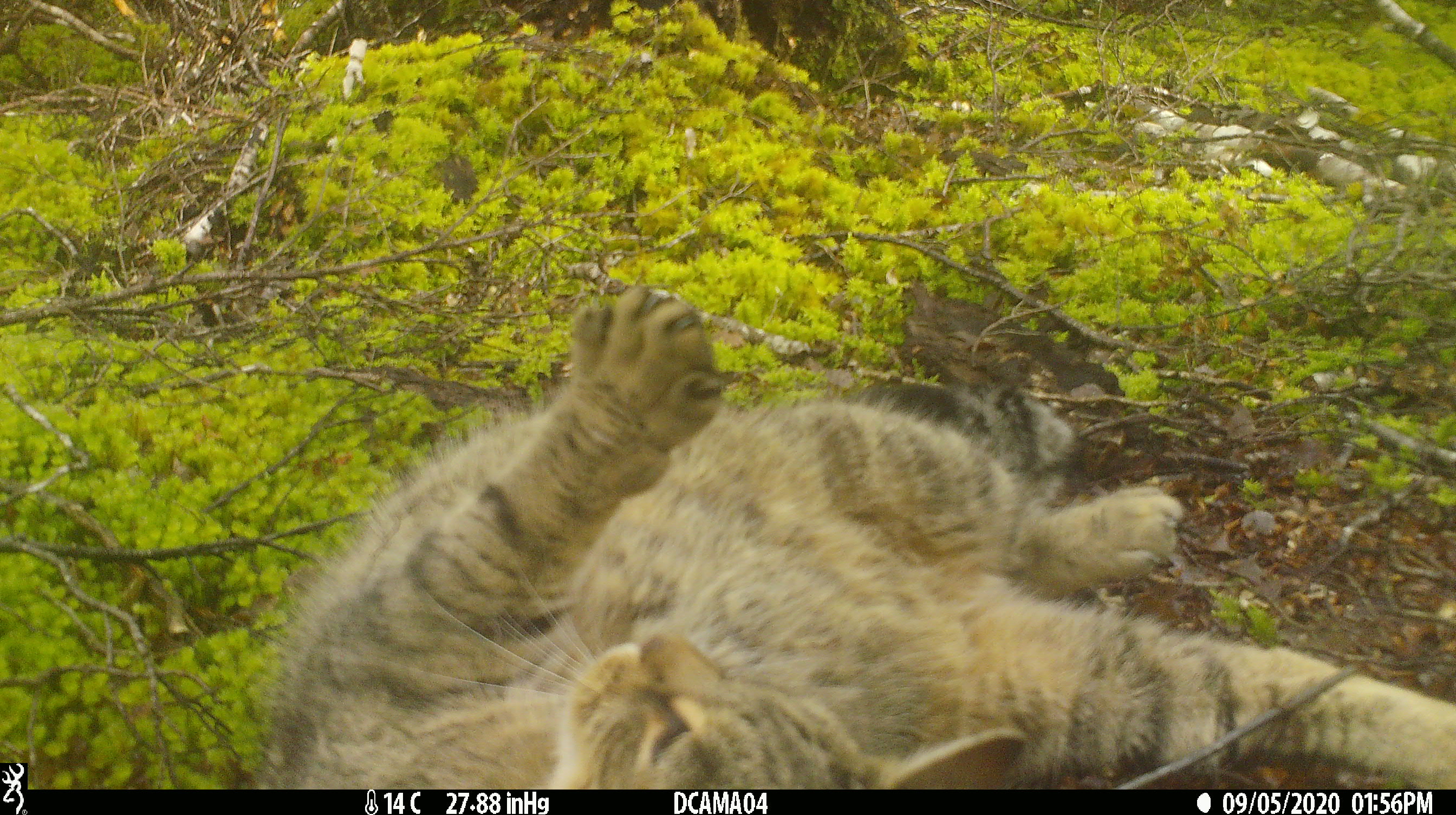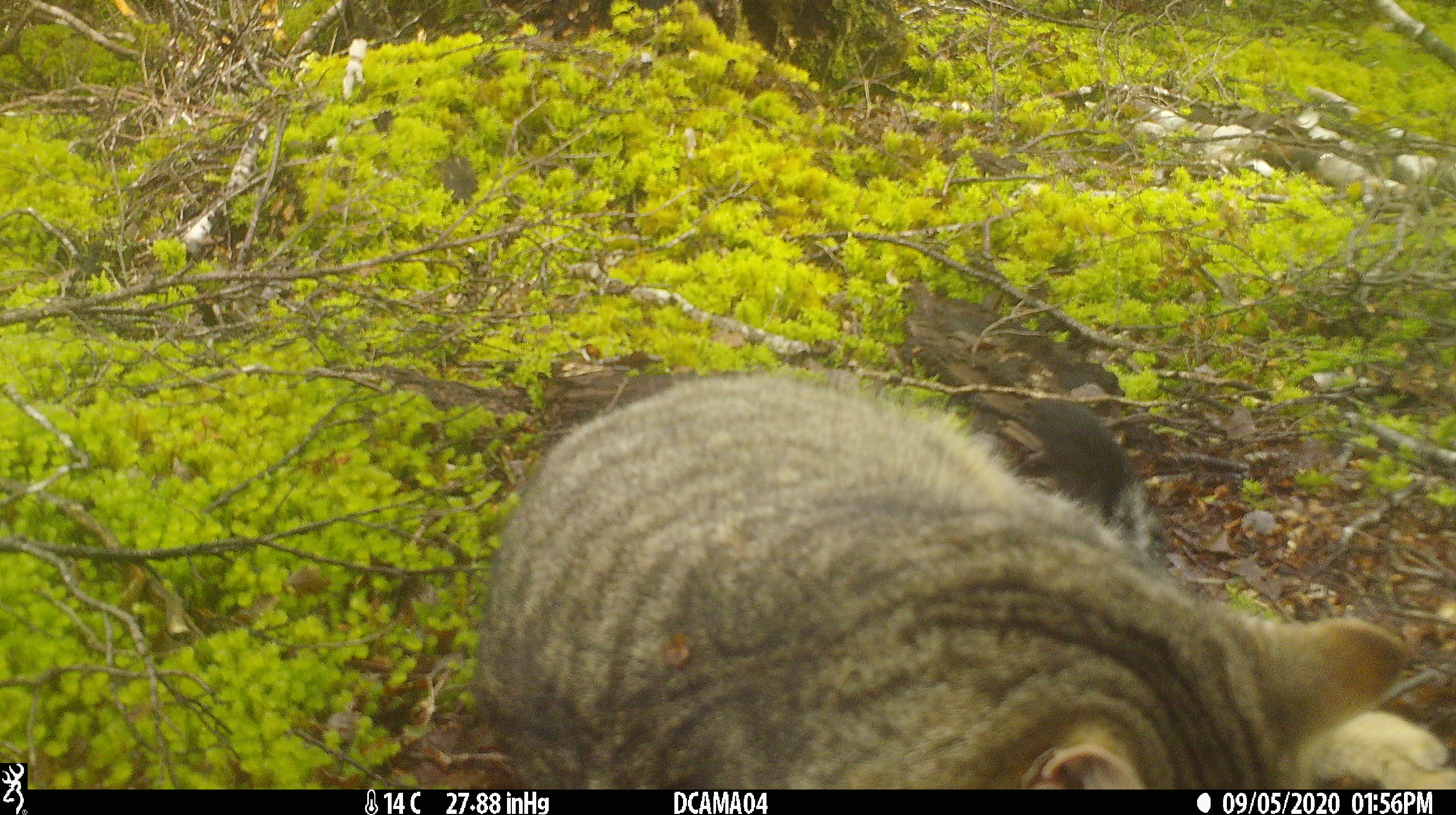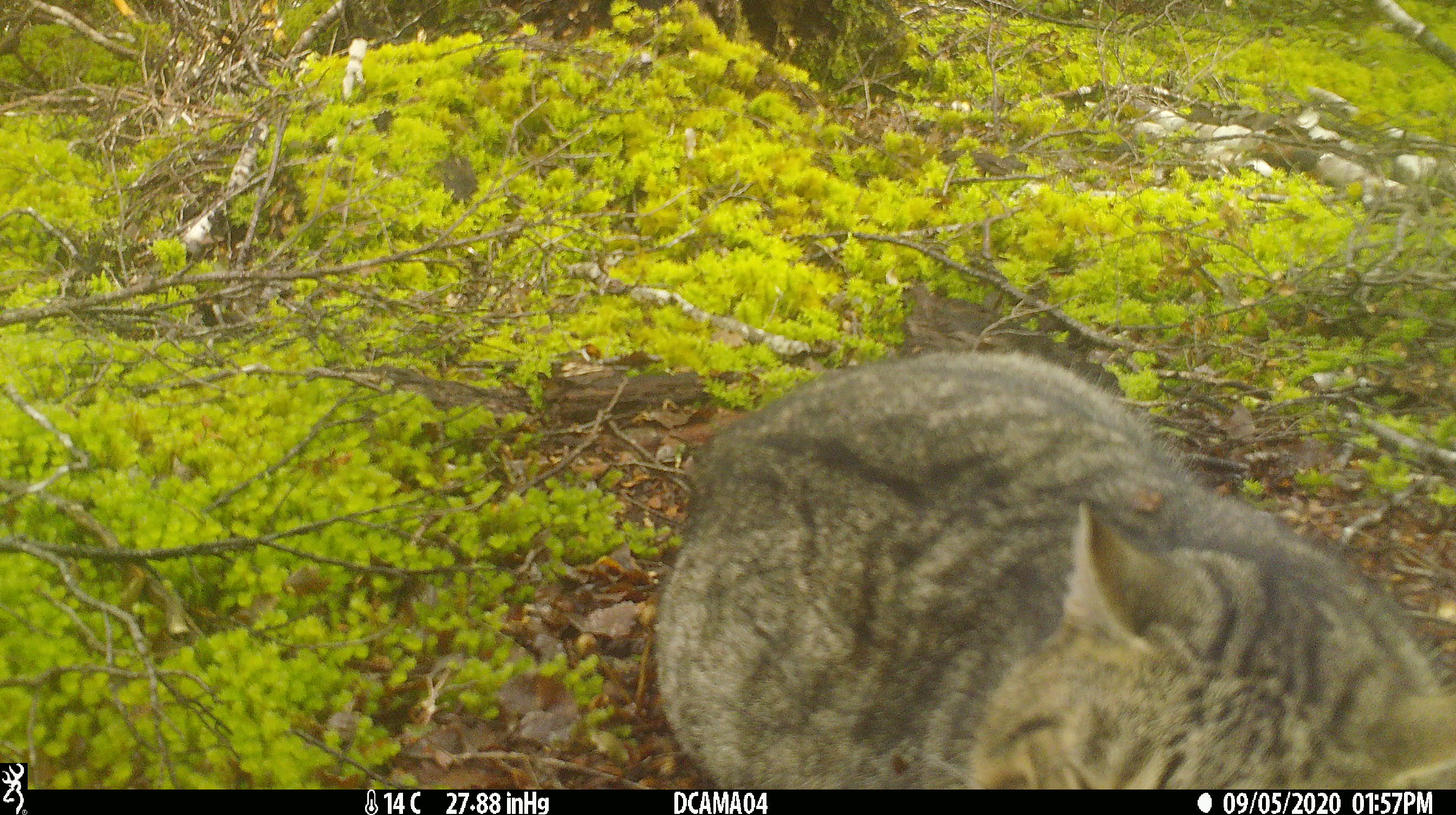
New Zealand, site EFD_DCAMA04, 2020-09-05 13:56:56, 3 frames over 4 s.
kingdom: Animalia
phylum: Chordata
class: Mammalia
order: Carnivora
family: Felidae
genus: Felis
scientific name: Felis catus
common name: domestic cat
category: cat